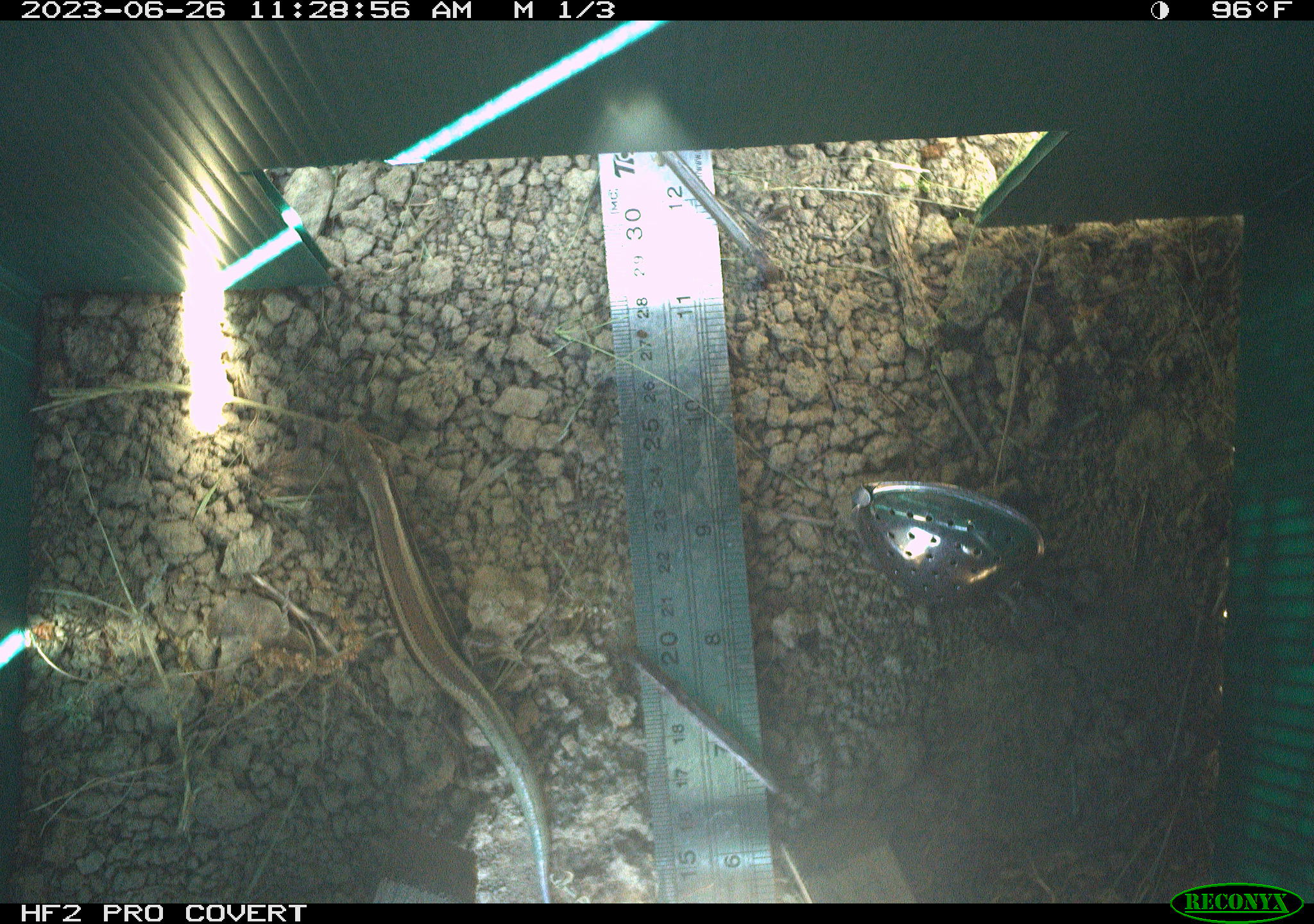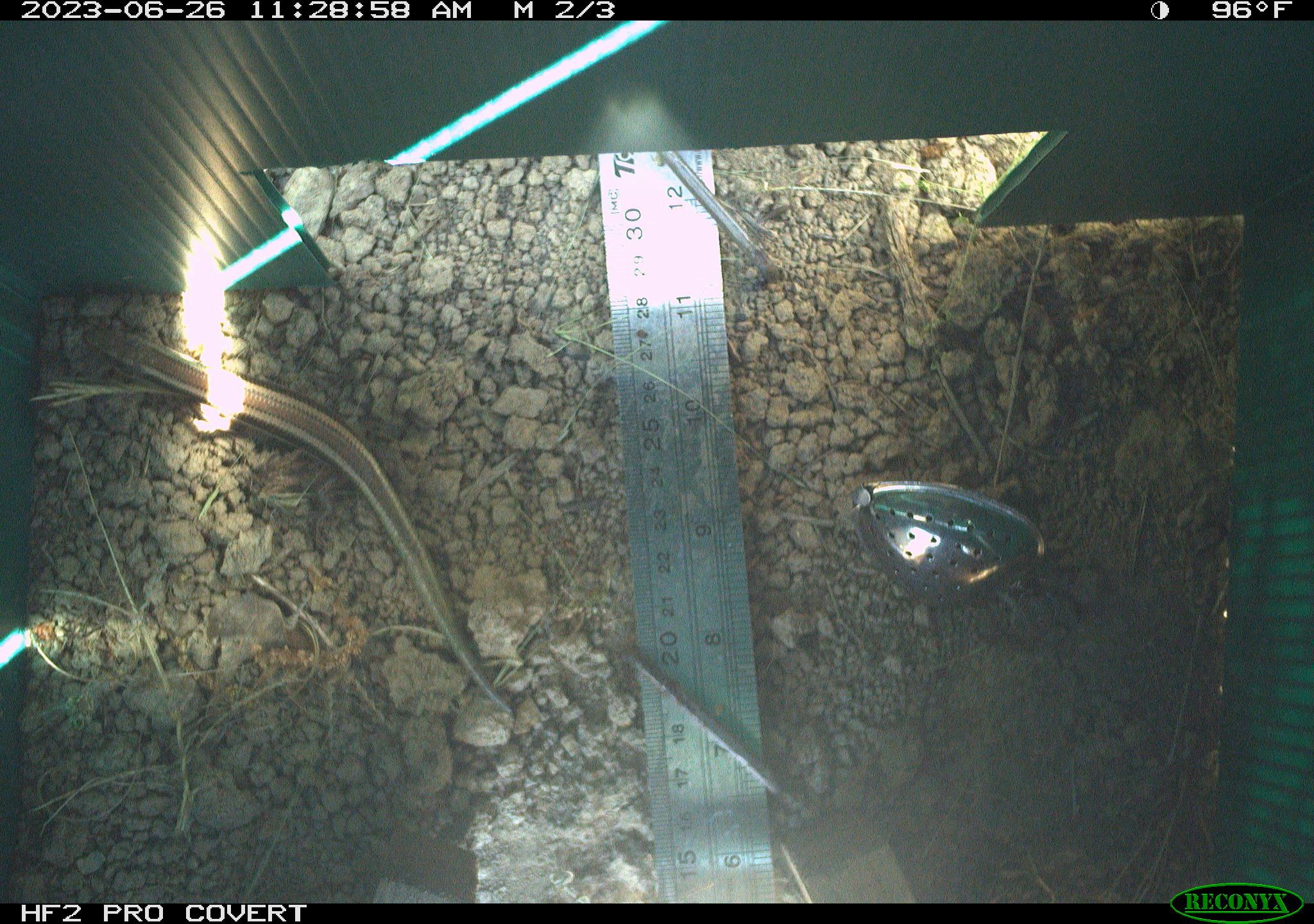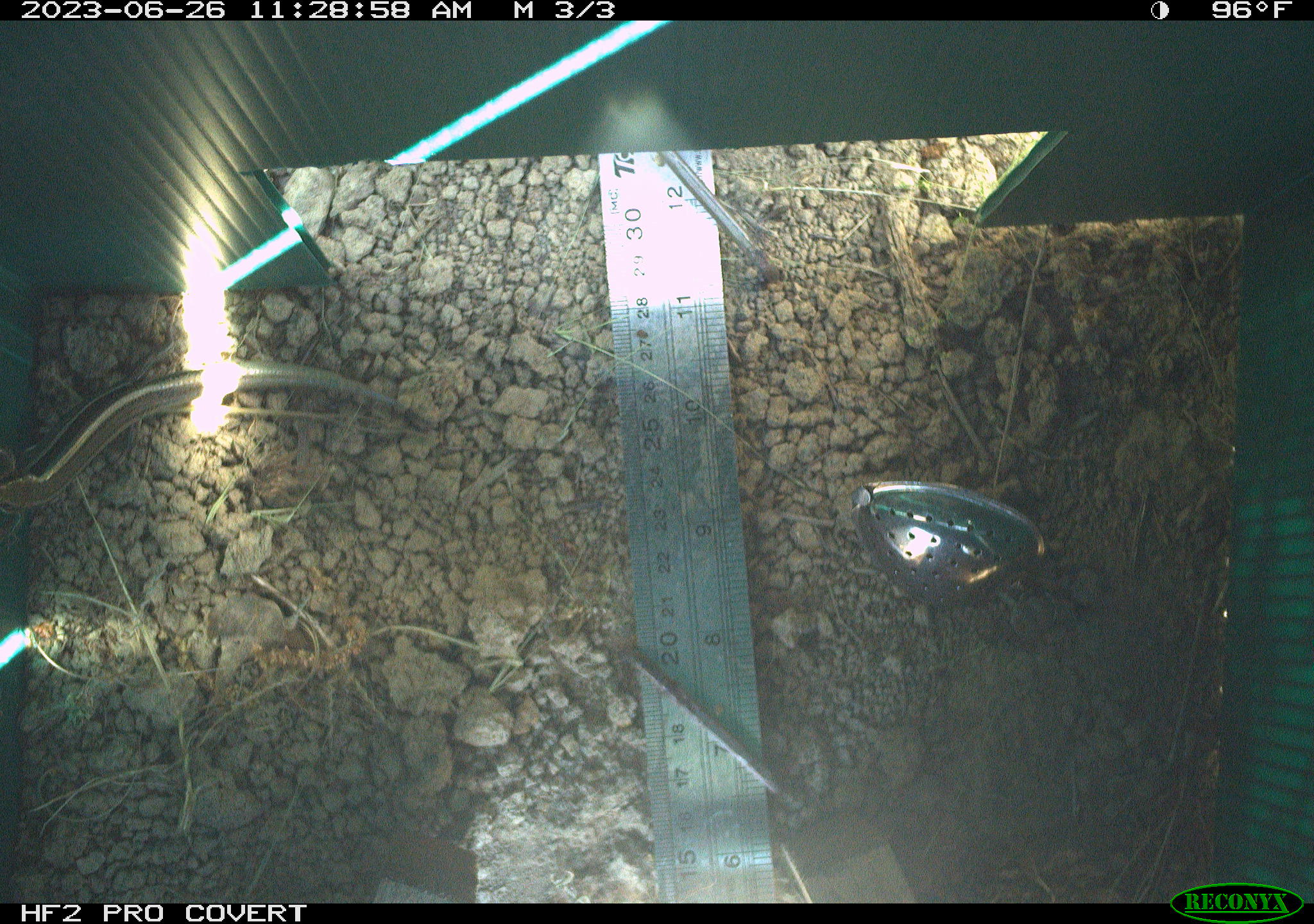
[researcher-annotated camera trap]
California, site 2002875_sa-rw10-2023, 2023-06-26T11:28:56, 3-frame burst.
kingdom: Animalia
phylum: Chordata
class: Reptilia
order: Squamata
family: Scincidae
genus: Plestiodon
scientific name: Plestiodon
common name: blue-tailed skinks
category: plestiodon species